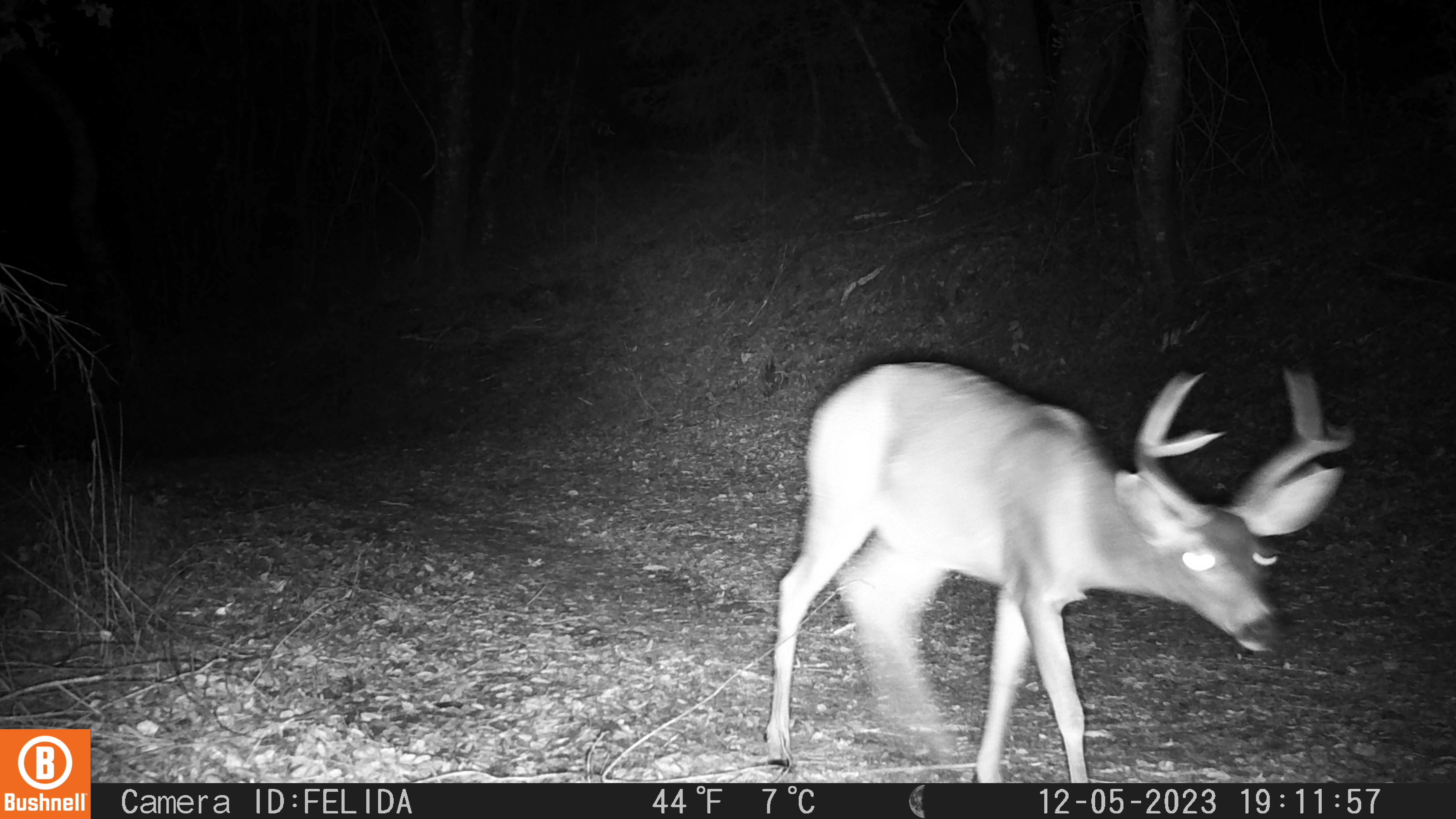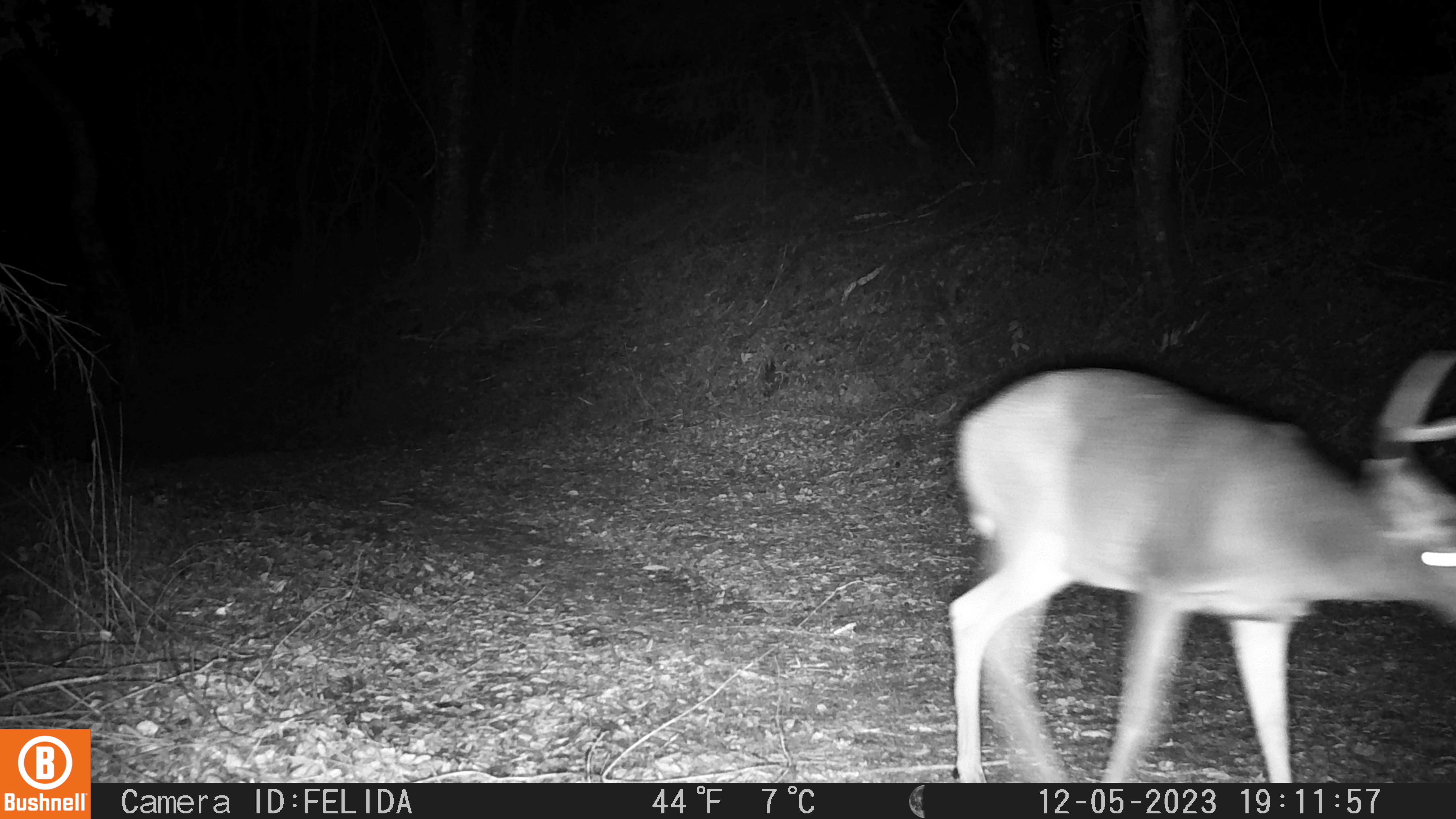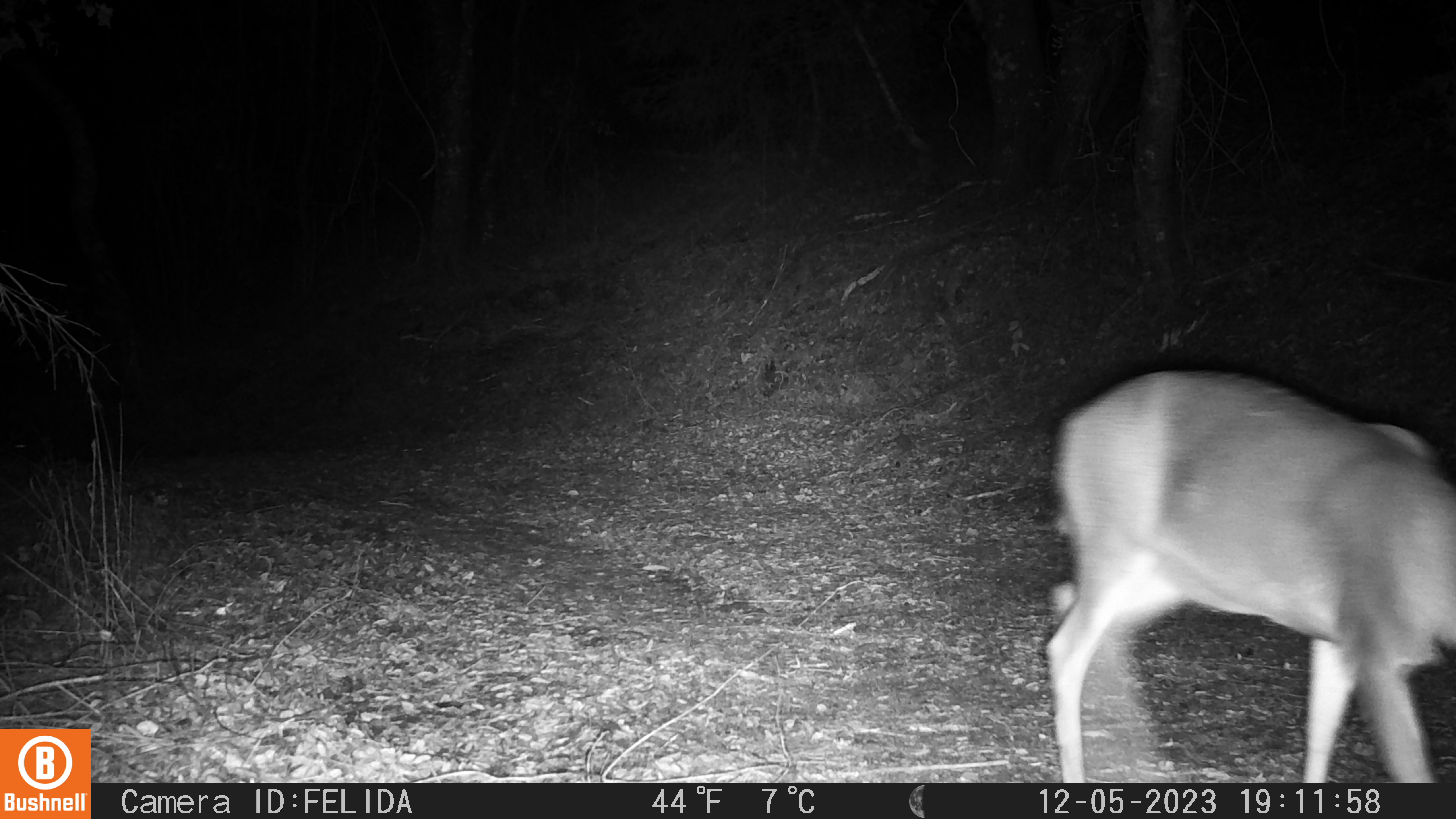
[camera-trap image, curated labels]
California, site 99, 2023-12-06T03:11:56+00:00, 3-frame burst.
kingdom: Animalia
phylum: Chordata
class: Mammalia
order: Artiodactyla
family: Cervidae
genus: Odocoileus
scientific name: Odocoileus hemionus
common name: mule deer